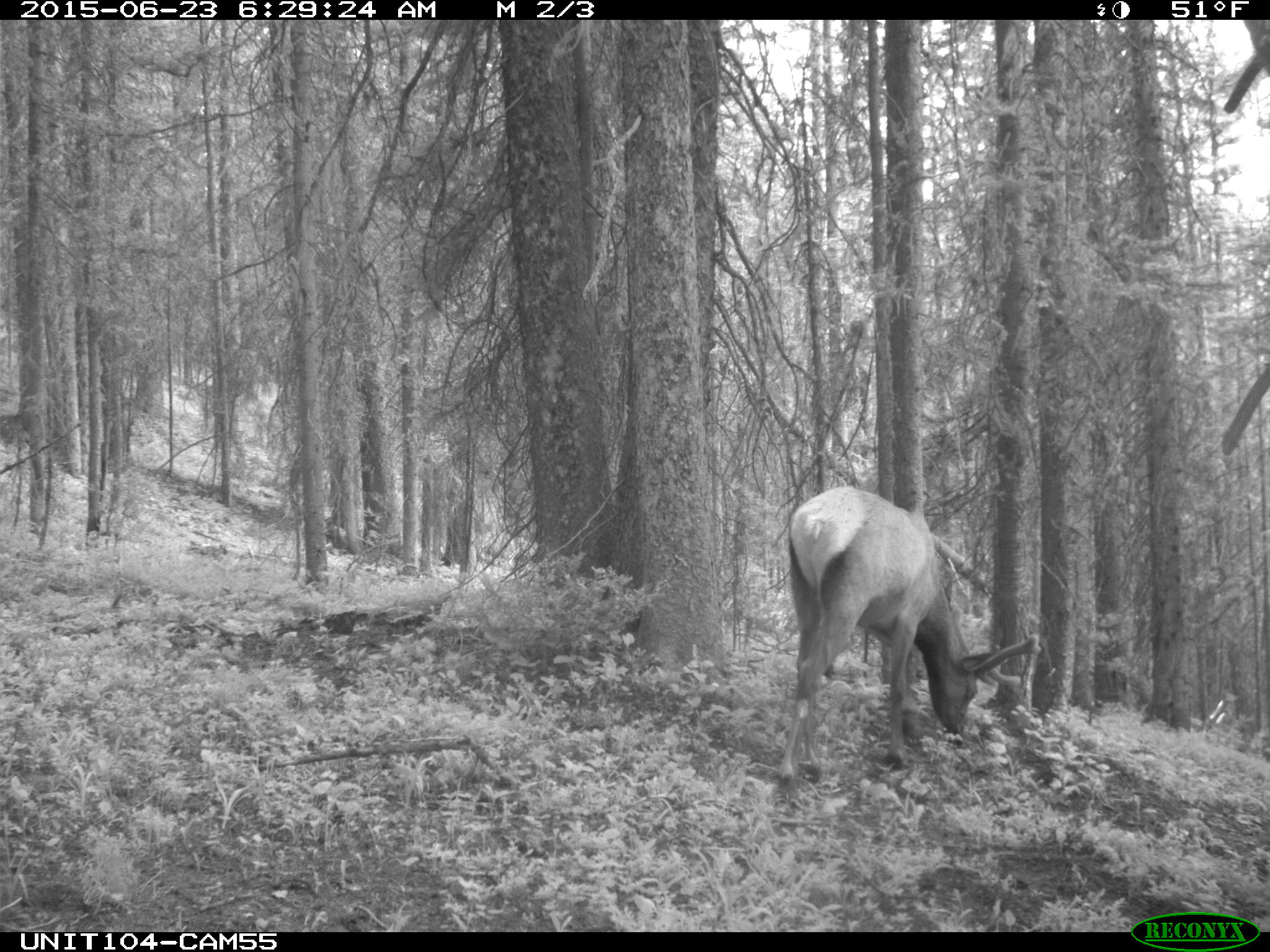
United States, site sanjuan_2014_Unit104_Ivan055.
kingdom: Animalia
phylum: Chordata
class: Mammalia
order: Artiodactyla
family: Cervidae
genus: Cervus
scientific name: Cervus elaphus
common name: red deer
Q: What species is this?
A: Cervus elaphus (red deer).